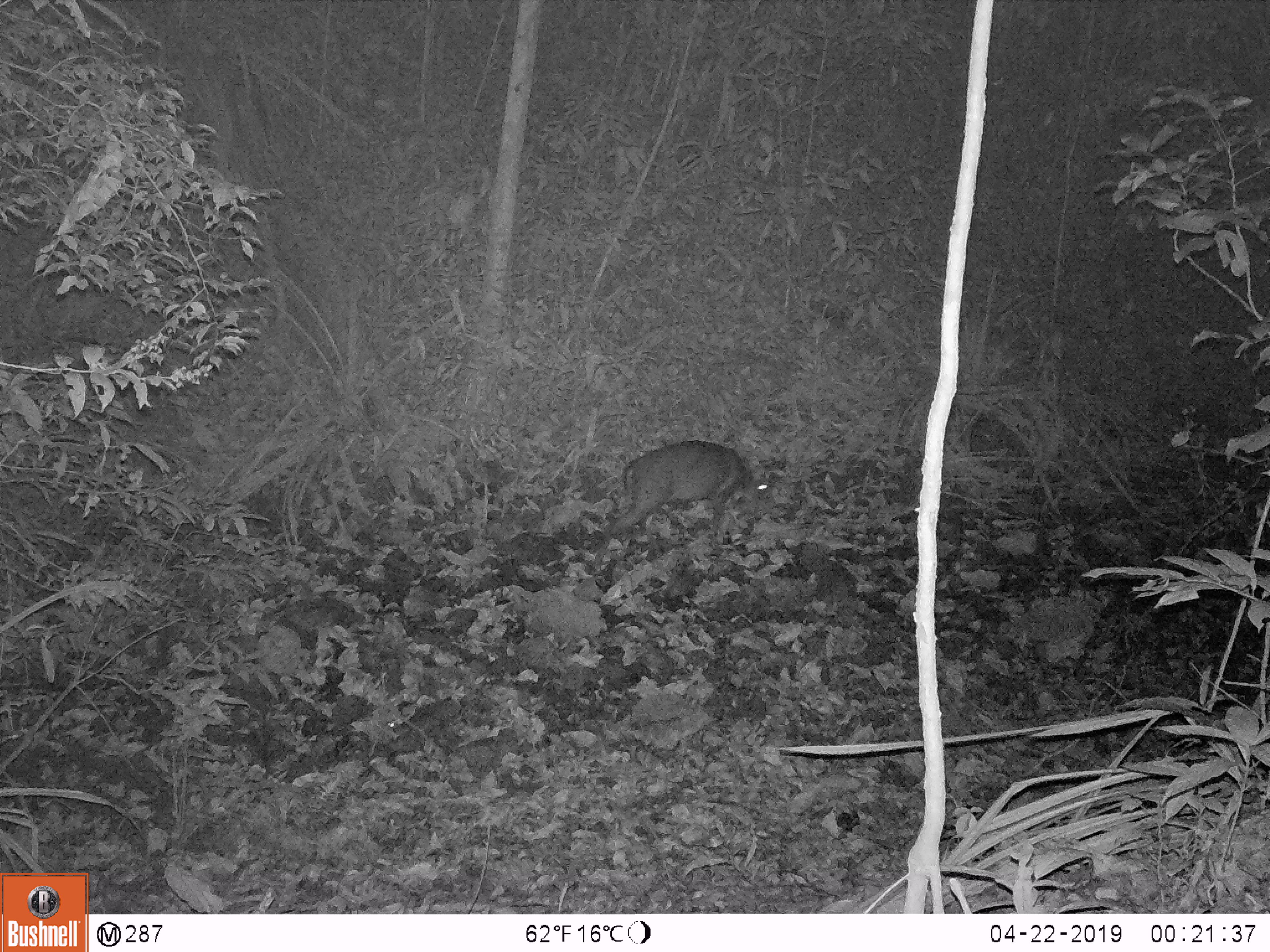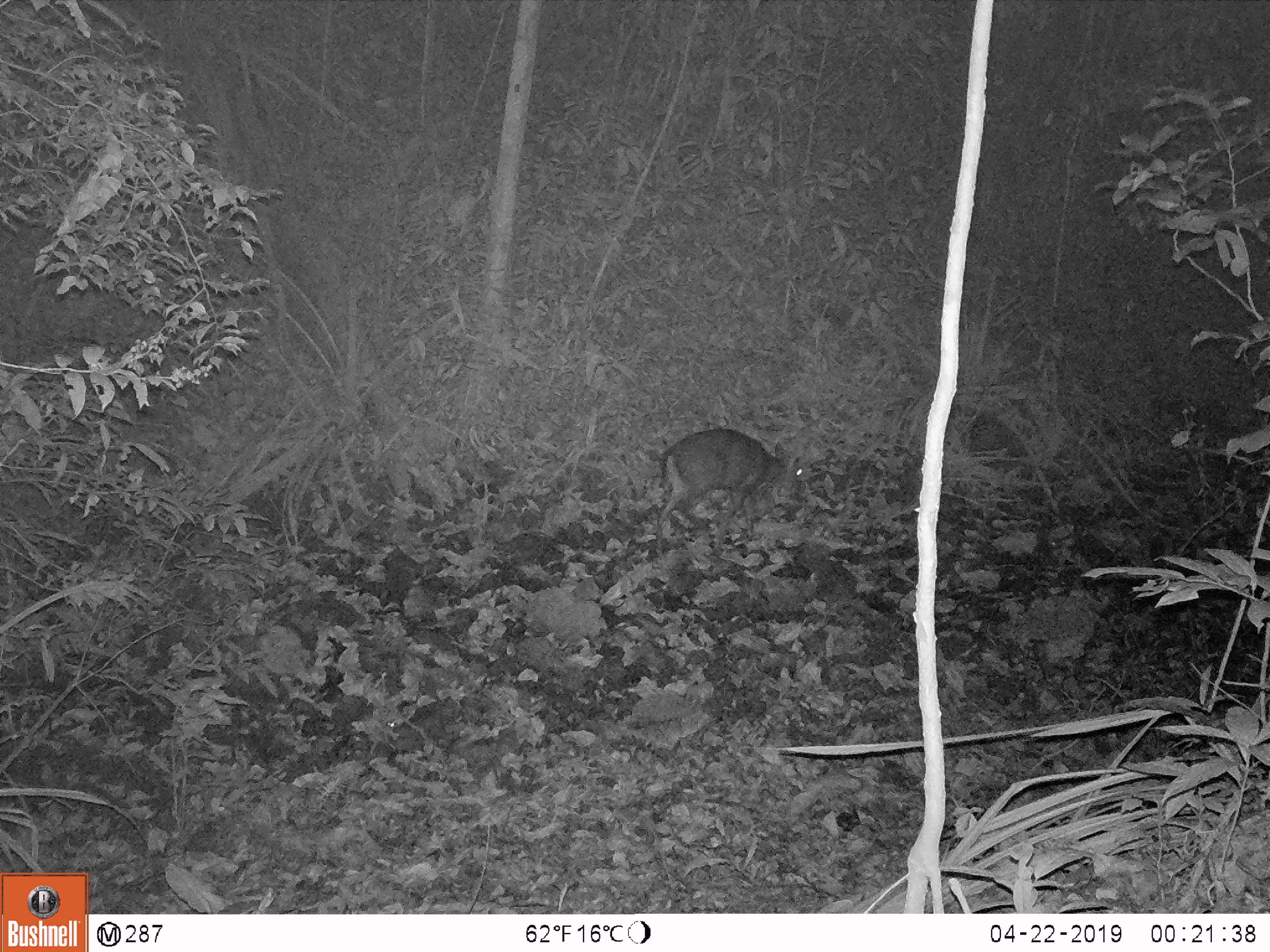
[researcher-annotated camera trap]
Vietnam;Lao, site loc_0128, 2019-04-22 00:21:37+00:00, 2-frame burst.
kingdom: Animalia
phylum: Chordata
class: Mammalia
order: Artiodactyla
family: Cervidae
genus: Muntiacus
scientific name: Muntiacus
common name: muntjacs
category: unidentified muntjac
Unidentified muntjac (muntjacs) (Muntiacus). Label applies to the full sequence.